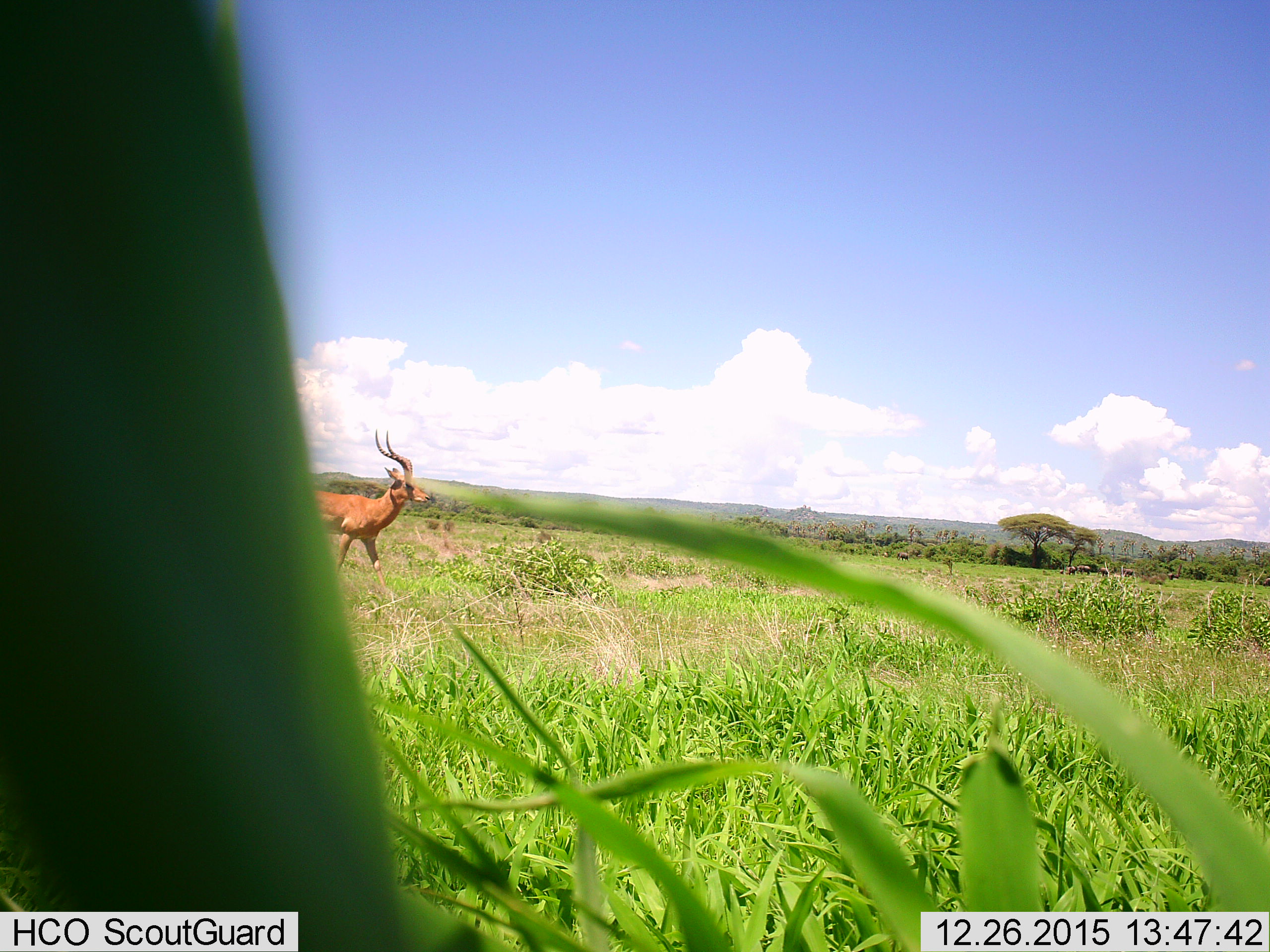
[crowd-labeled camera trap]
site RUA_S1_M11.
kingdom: Animalia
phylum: Chordata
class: Mammalia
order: Proboscidea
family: Elephantidae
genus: Loxodonta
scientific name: Loxodonta africana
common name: african bush elephant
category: elephant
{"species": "elephant (african bush elephant) (Loxodonta africana)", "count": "7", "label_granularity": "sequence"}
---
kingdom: Animalia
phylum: Chordata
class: Mammalia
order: Artiodactyla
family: Bovidae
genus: Aepyceros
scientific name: Aepyceros melampus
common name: impala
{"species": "impala (Aepyceros melampus)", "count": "1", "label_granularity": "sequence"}